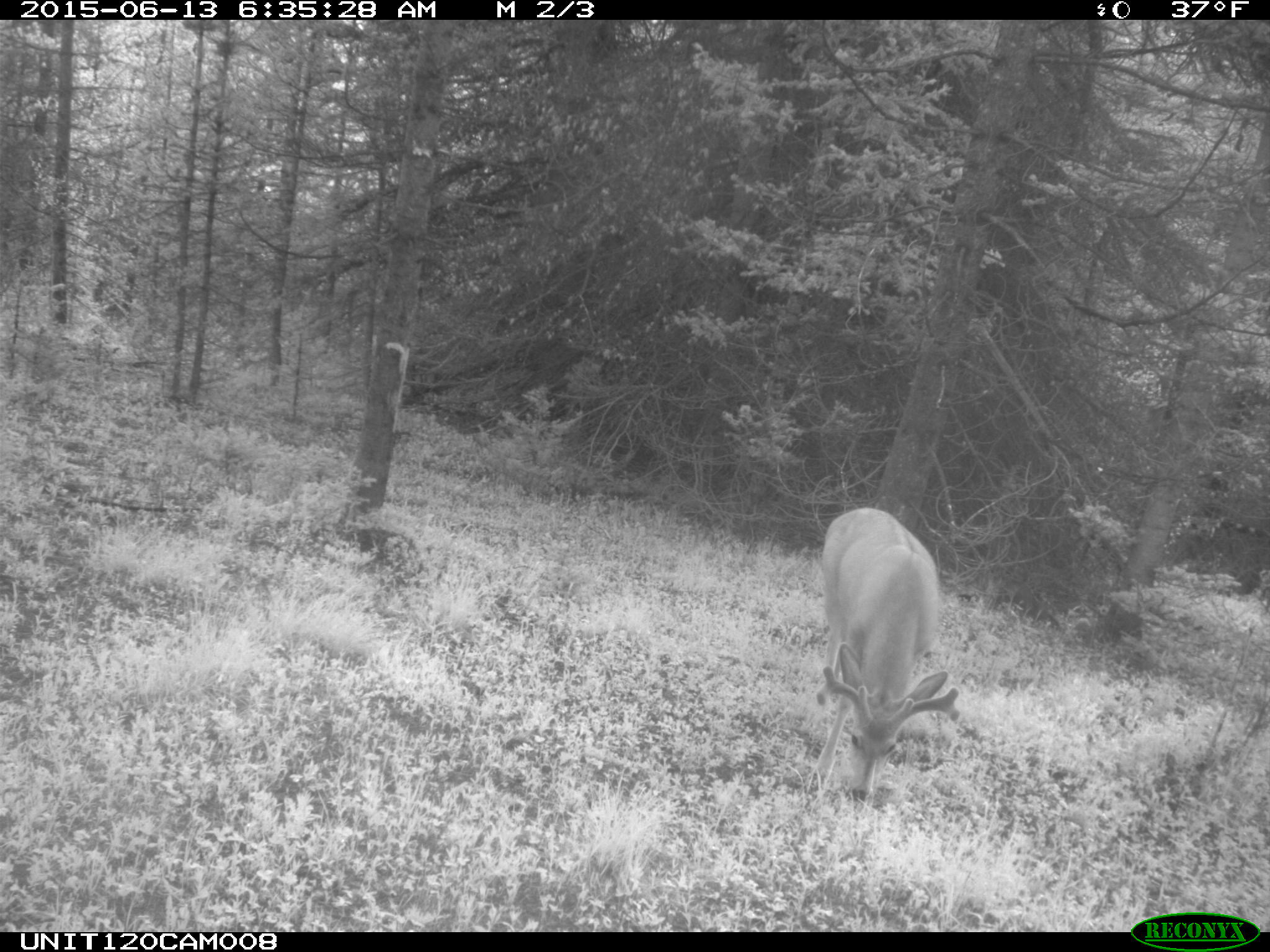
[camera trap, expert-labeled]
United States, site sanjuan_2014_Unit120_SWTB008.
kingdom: Animalia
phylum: Chordata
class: Mammalia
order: Artiodactyla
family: Cervidae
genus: Odocoileus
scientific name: Odocoileus hemionus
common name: mule deer